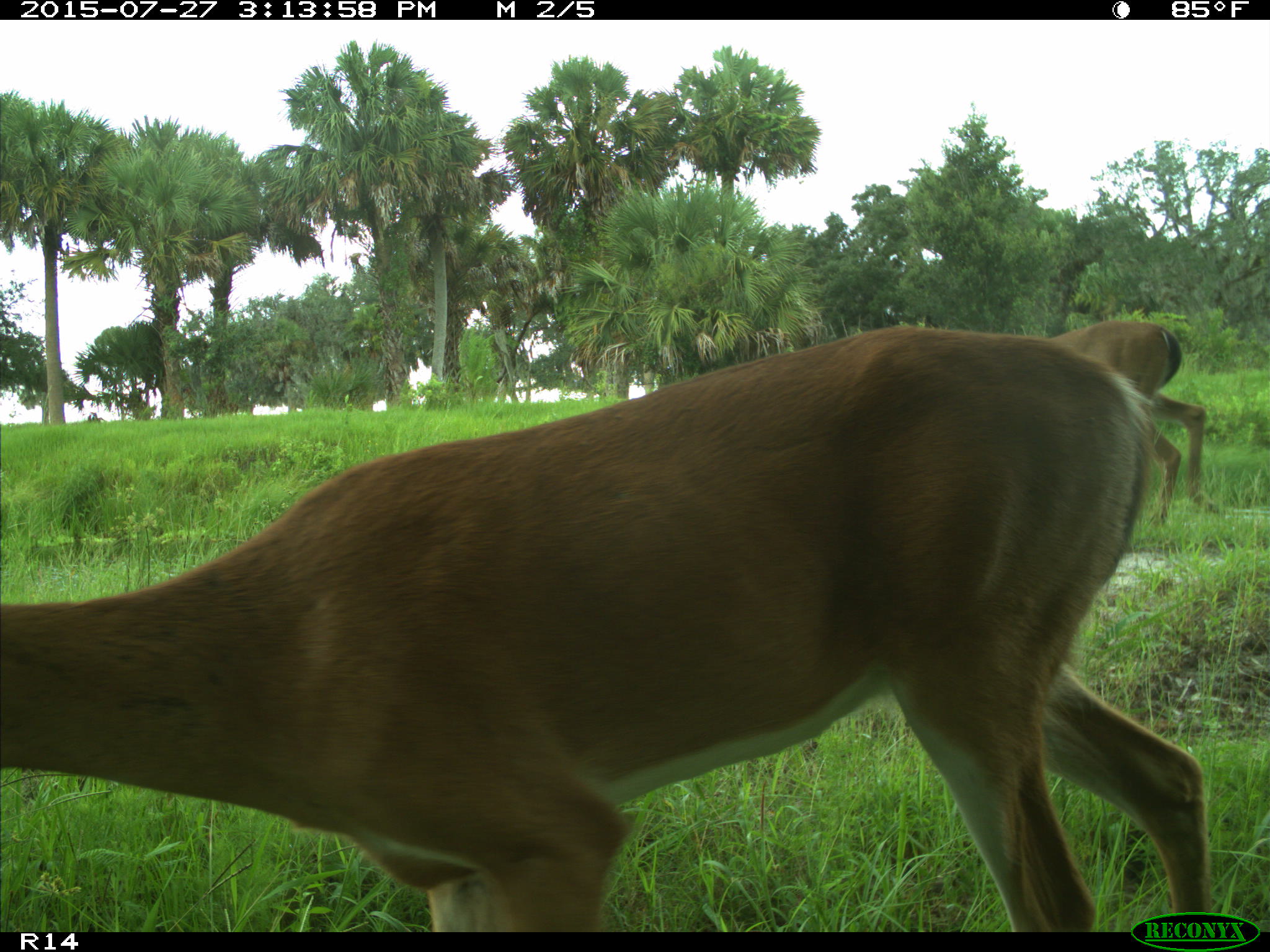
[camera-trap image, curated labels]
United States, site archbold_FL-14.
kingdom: Animalia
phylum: Chordata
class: Mammalia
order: Artiodactyla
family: Cervidae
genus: Odocoileus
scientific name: Odocoileus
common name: deer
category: unidentified deer